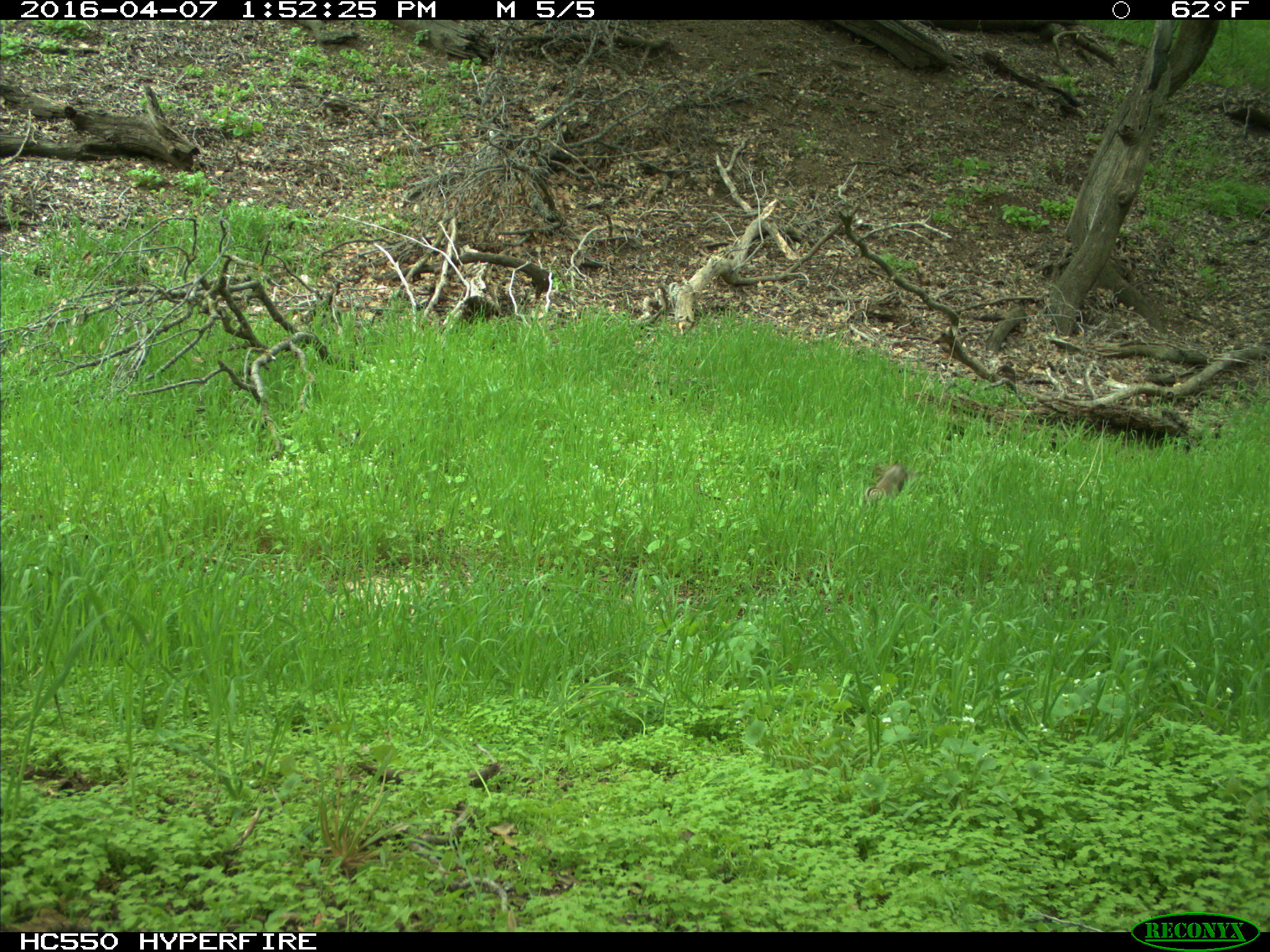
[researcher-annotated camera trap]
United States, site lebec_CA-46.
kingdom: Animalia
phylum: Chordata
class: Mammalia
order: Rodentia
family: Sciuridae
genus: Otospermophilus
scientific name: Otospermophilus beecheyi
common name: california ground squirrel